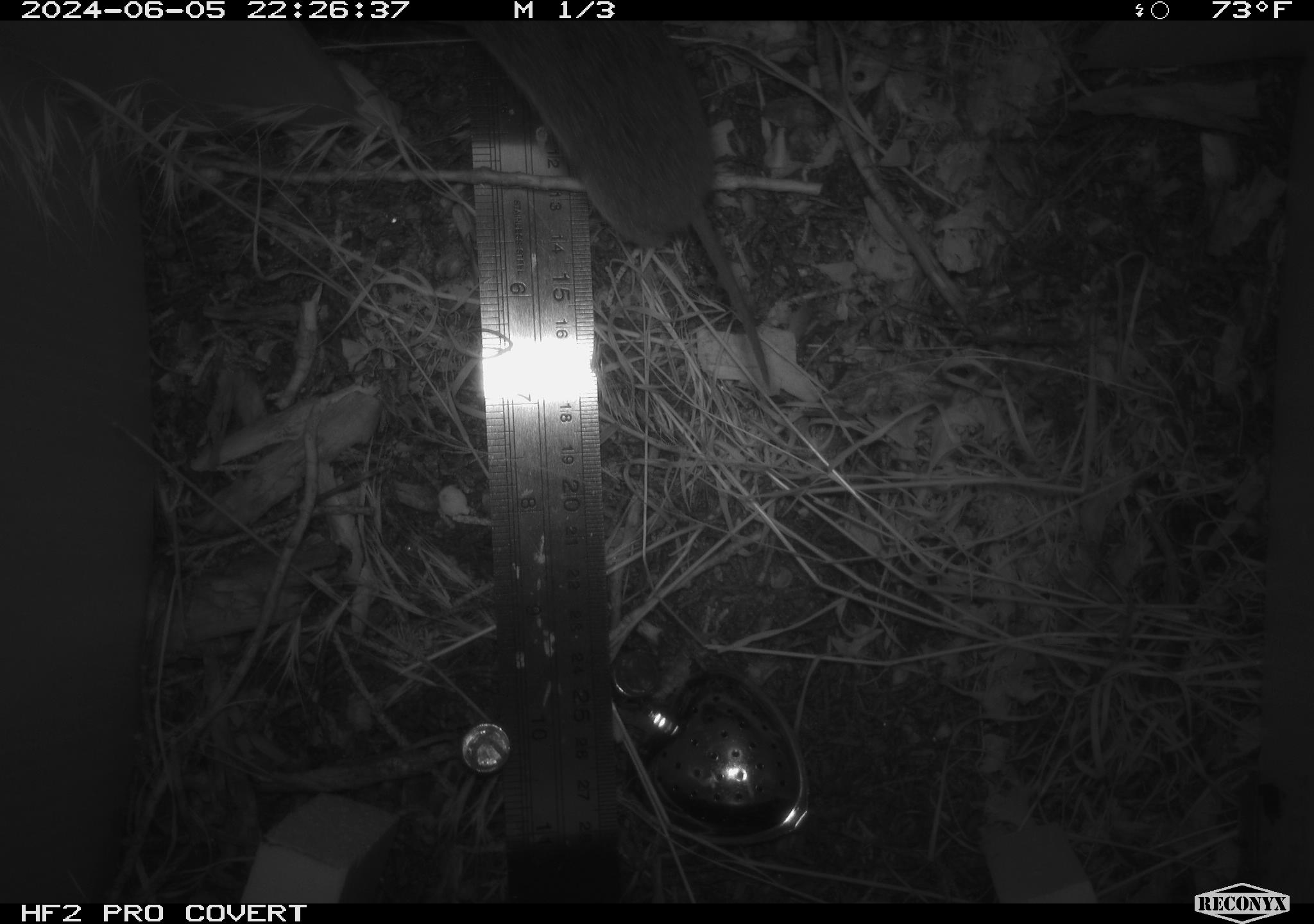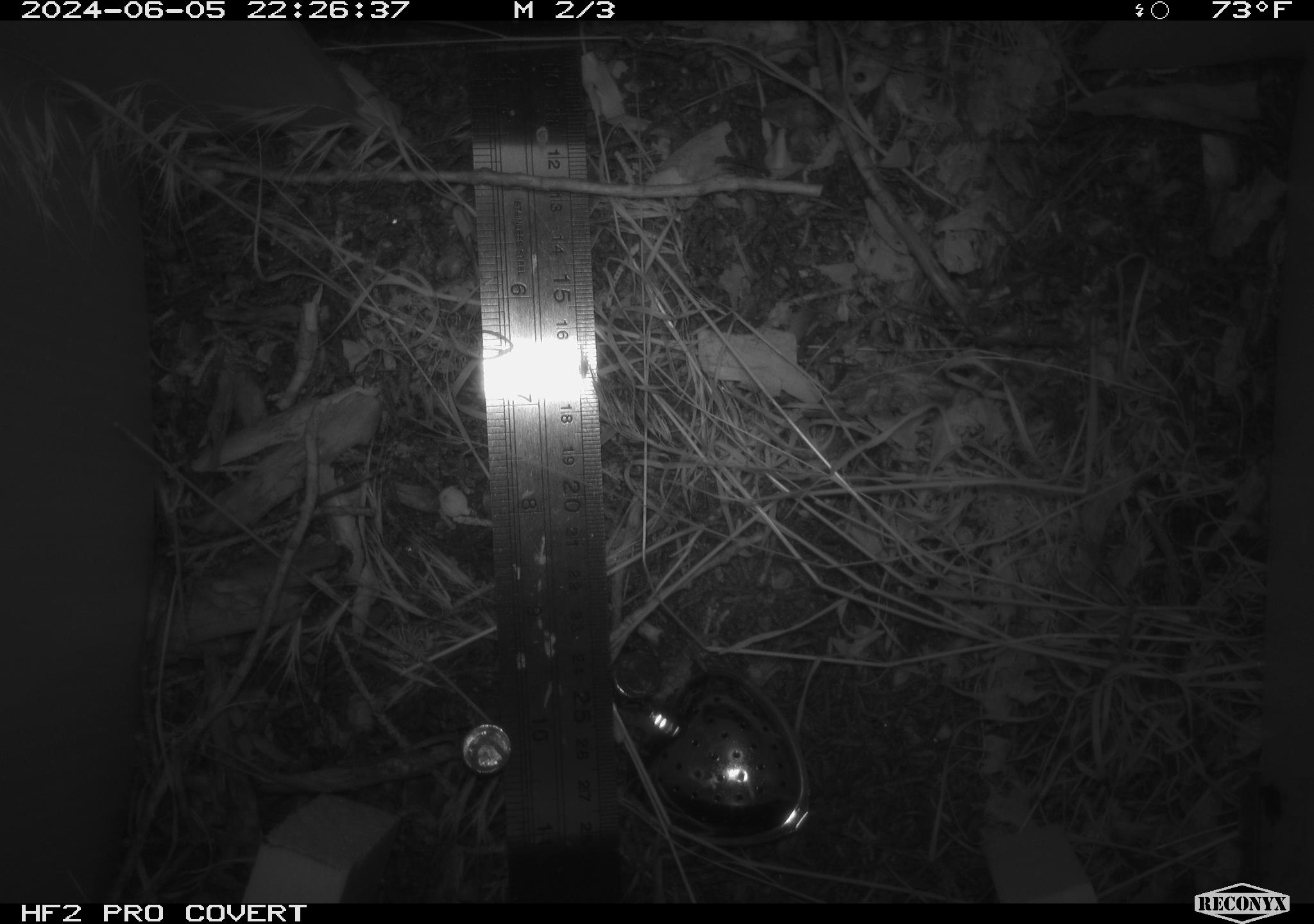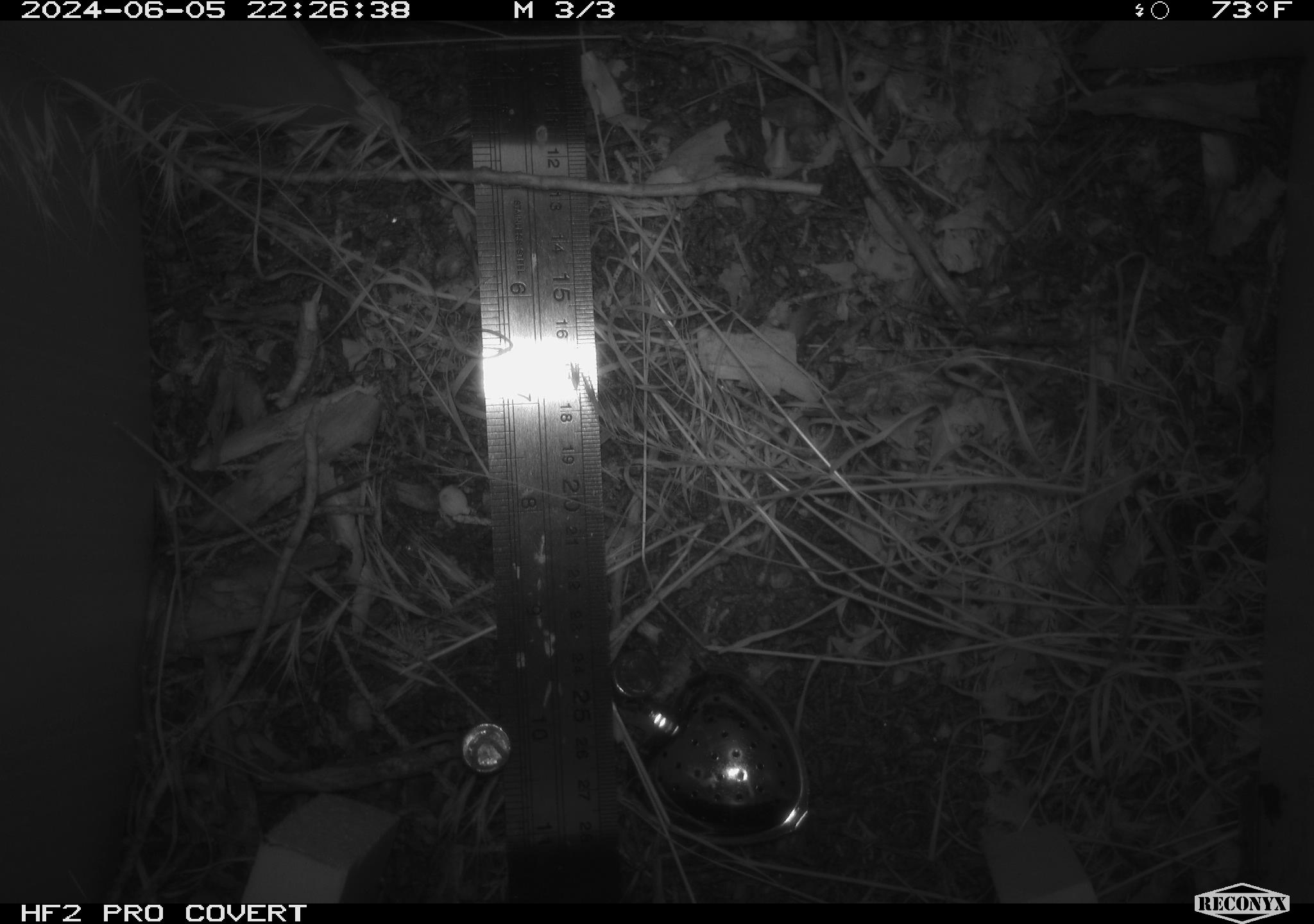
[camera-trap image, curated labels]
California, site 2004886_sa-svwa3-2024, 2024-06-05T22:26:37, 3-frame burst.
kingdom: Animalia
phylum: Chordata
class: Mammalia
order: Rodentia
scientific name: Rodentia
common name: mouse species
Mouse species (Rodentia).